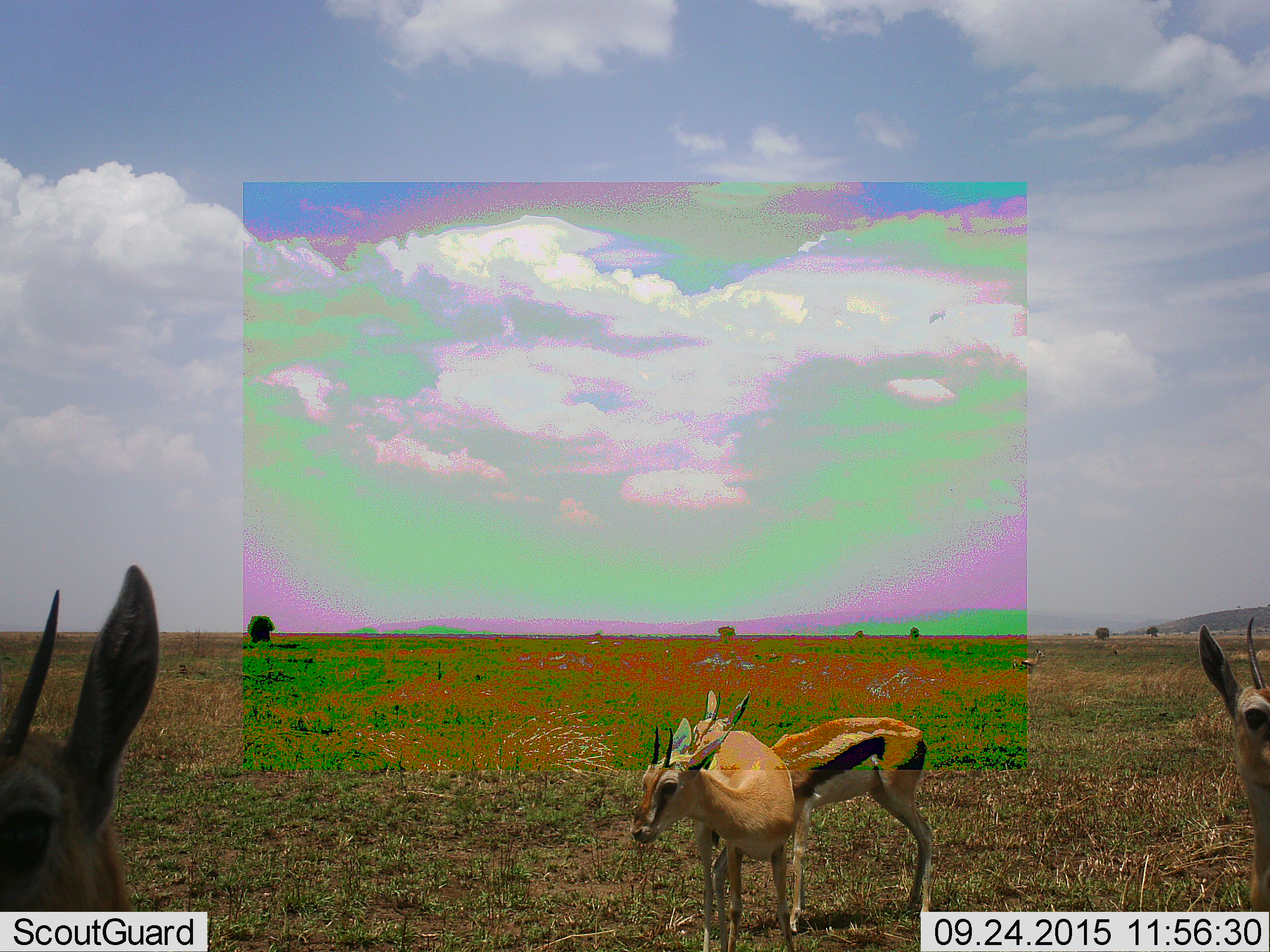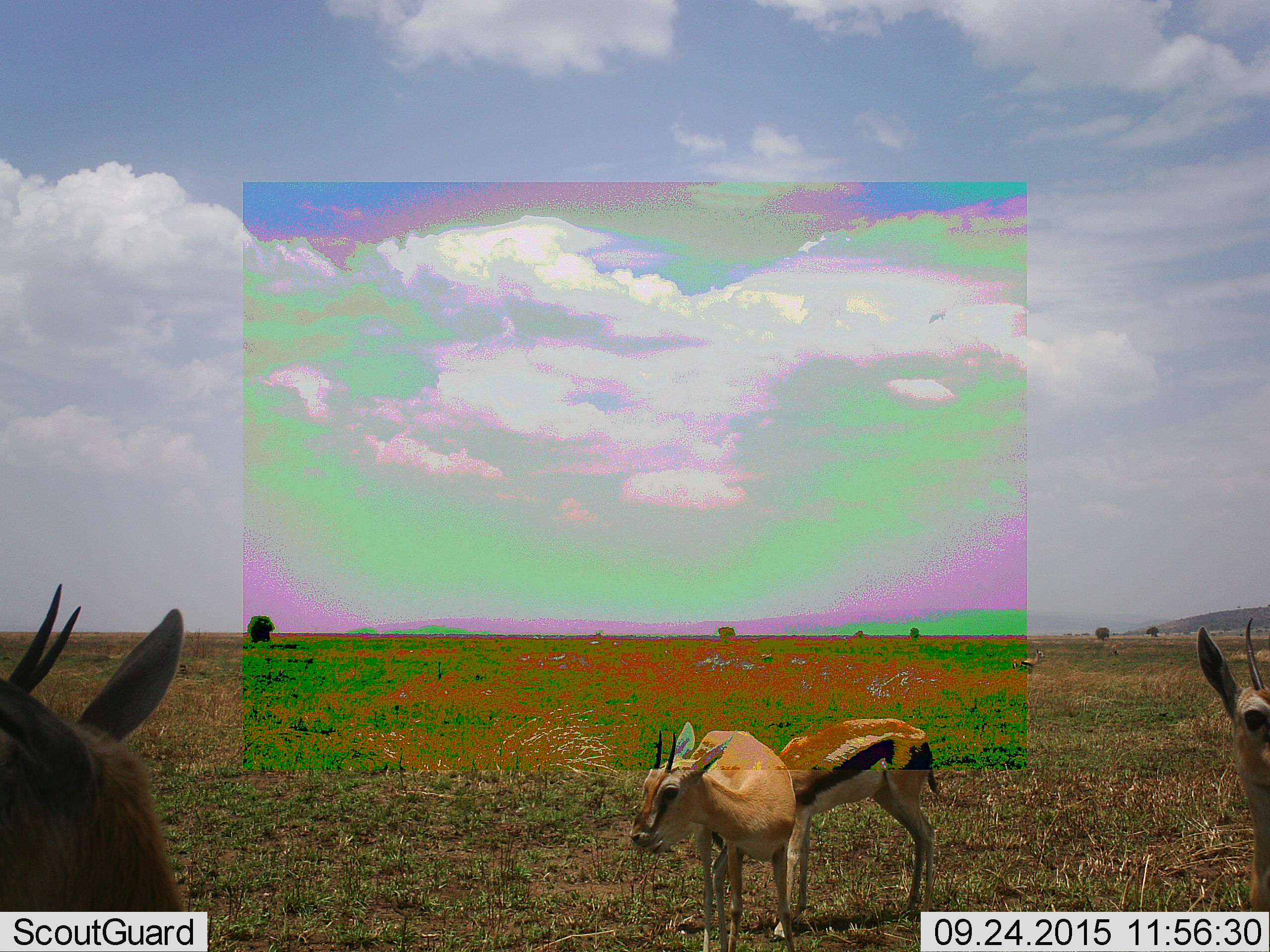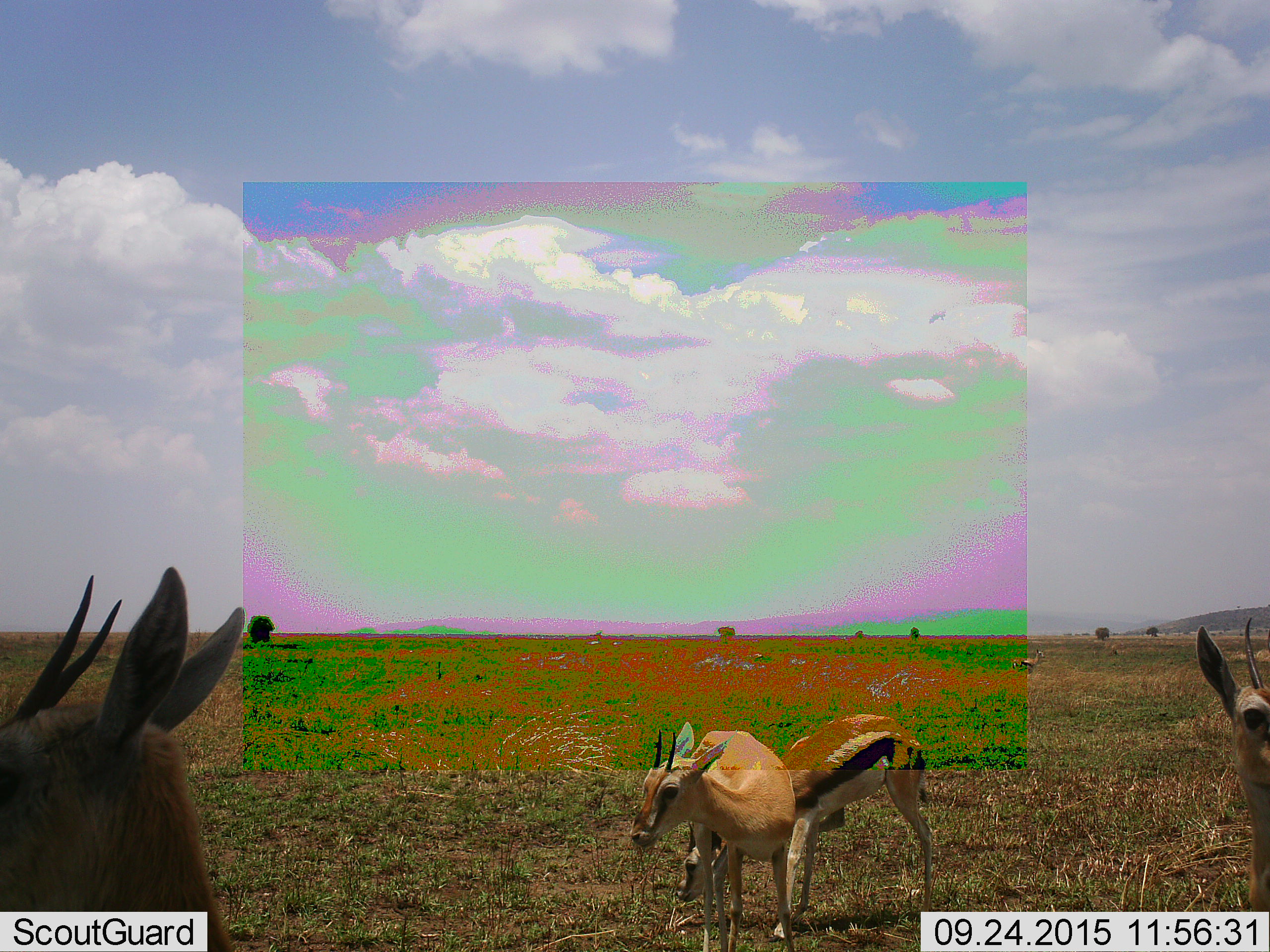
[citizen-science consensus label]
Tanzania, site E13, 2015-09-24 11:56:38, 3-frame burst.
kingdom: Animalia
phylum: Chordata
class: Mammalia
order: Artiodactyla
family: Bovidae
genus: Eudorcas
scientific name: Eudorcas thomsonii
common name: thomson's gazelle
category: gazellethomsons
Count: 5.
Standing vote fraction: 84%.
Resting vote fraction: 5%.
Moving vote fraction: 26%.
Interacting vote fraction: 5%.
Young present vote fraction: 16%.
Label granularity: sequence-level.